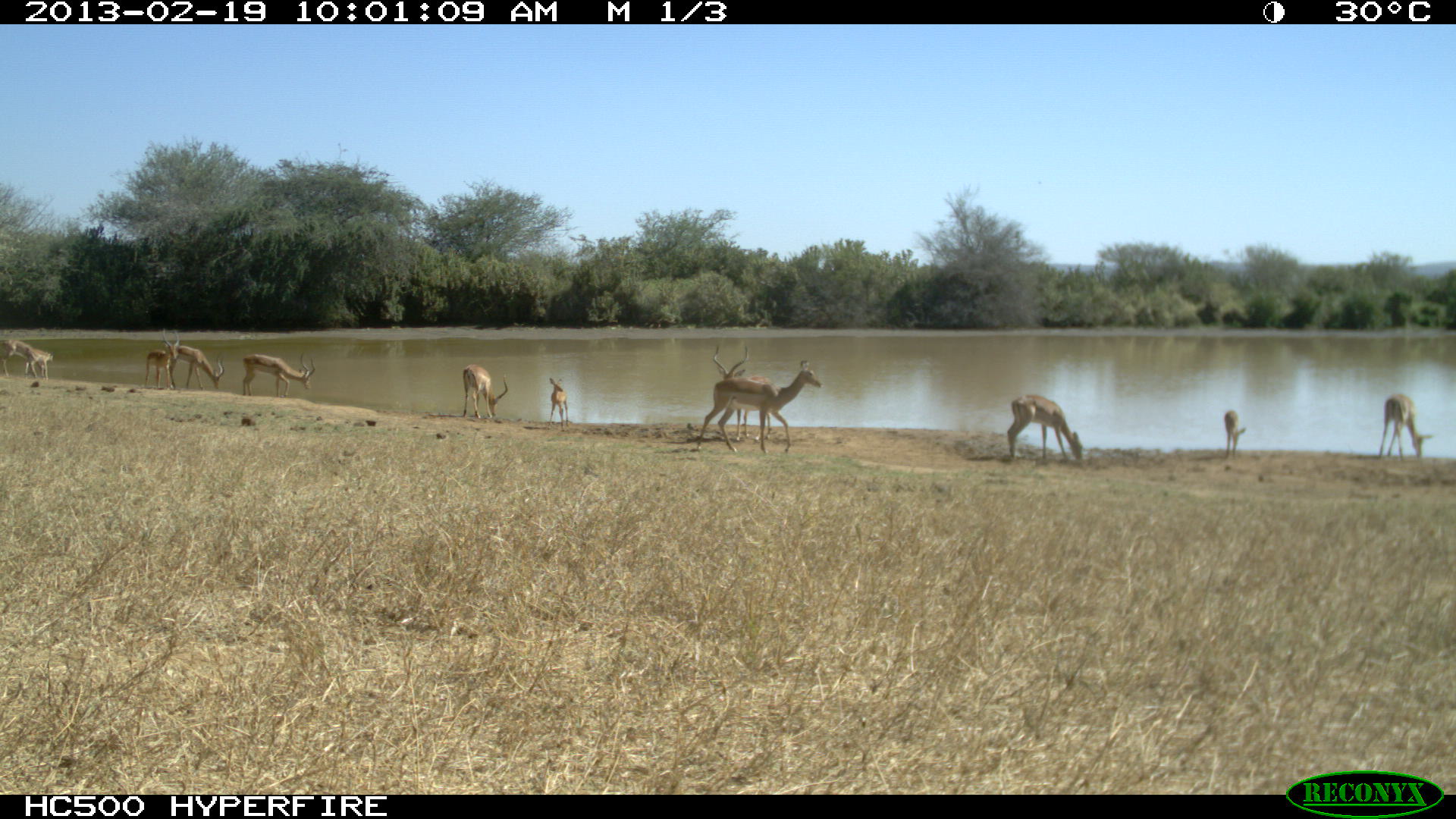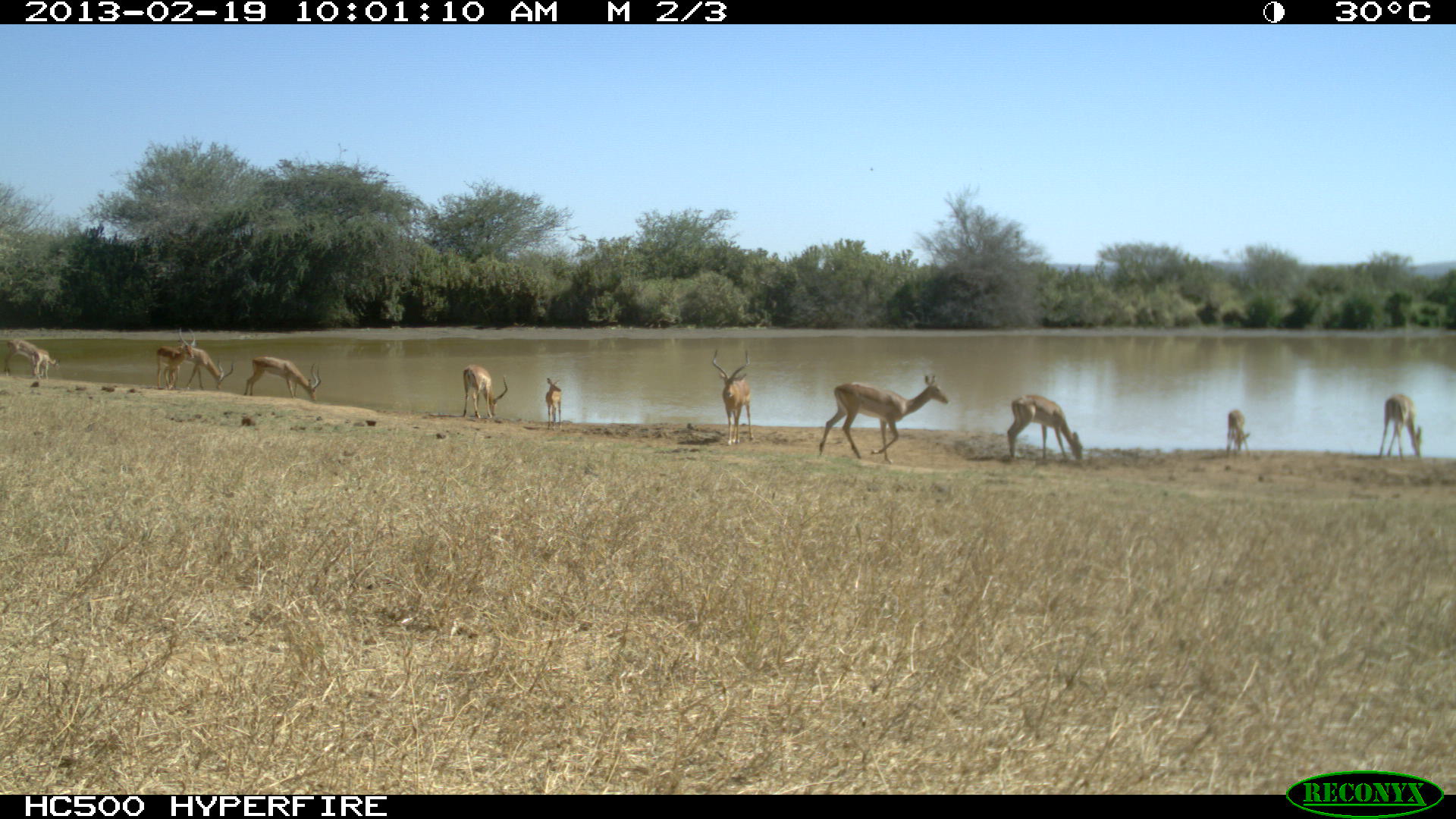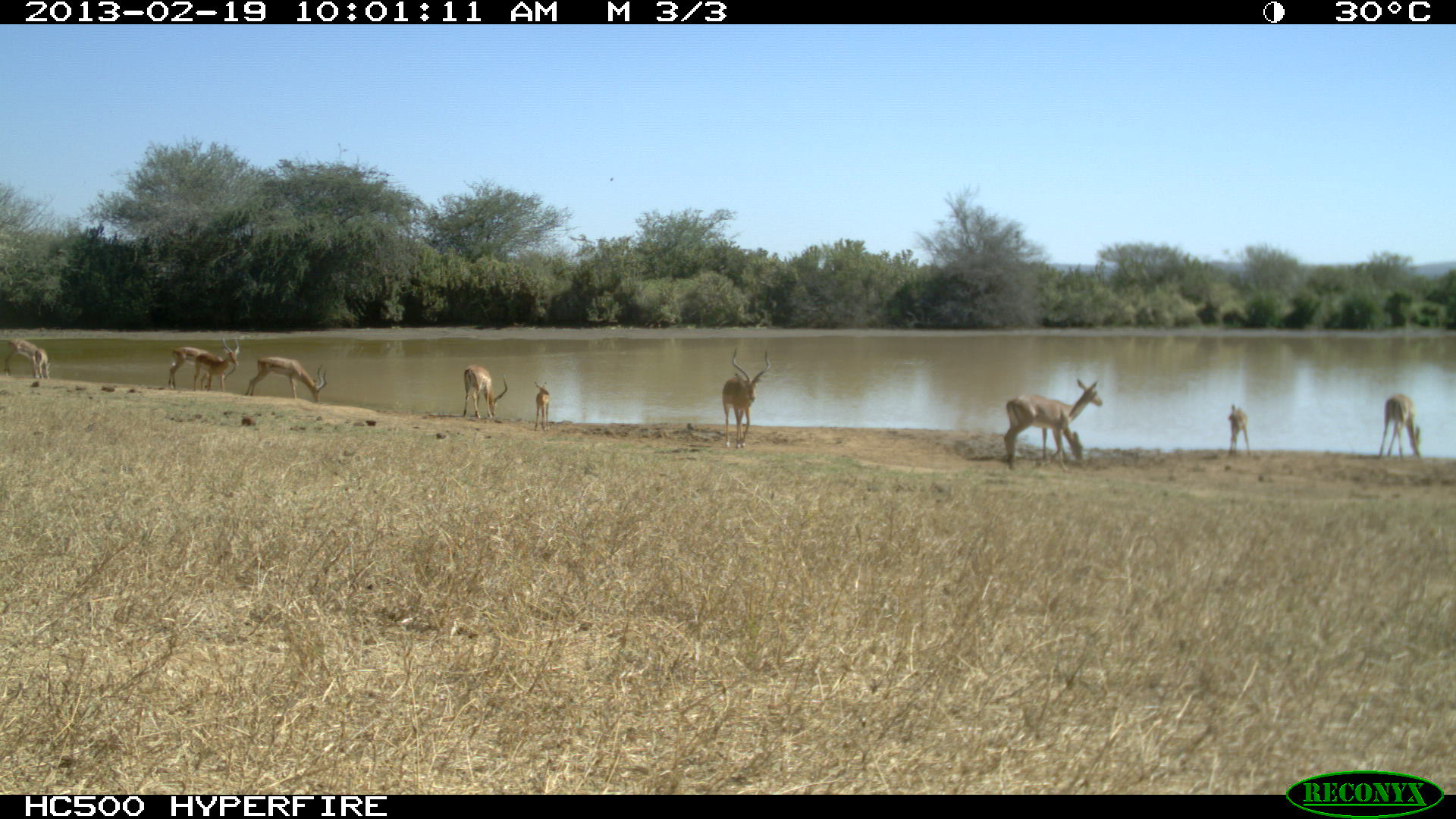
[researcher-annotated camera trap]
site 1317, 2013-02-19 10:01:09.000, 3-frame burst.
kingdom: Animalia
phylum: Chordata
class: Mammalia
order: Artiodactyla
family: Bovidae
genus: Aepyceros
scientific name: Aepyceros melampus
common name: impala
Aepyceros melampus (impala), count 12.